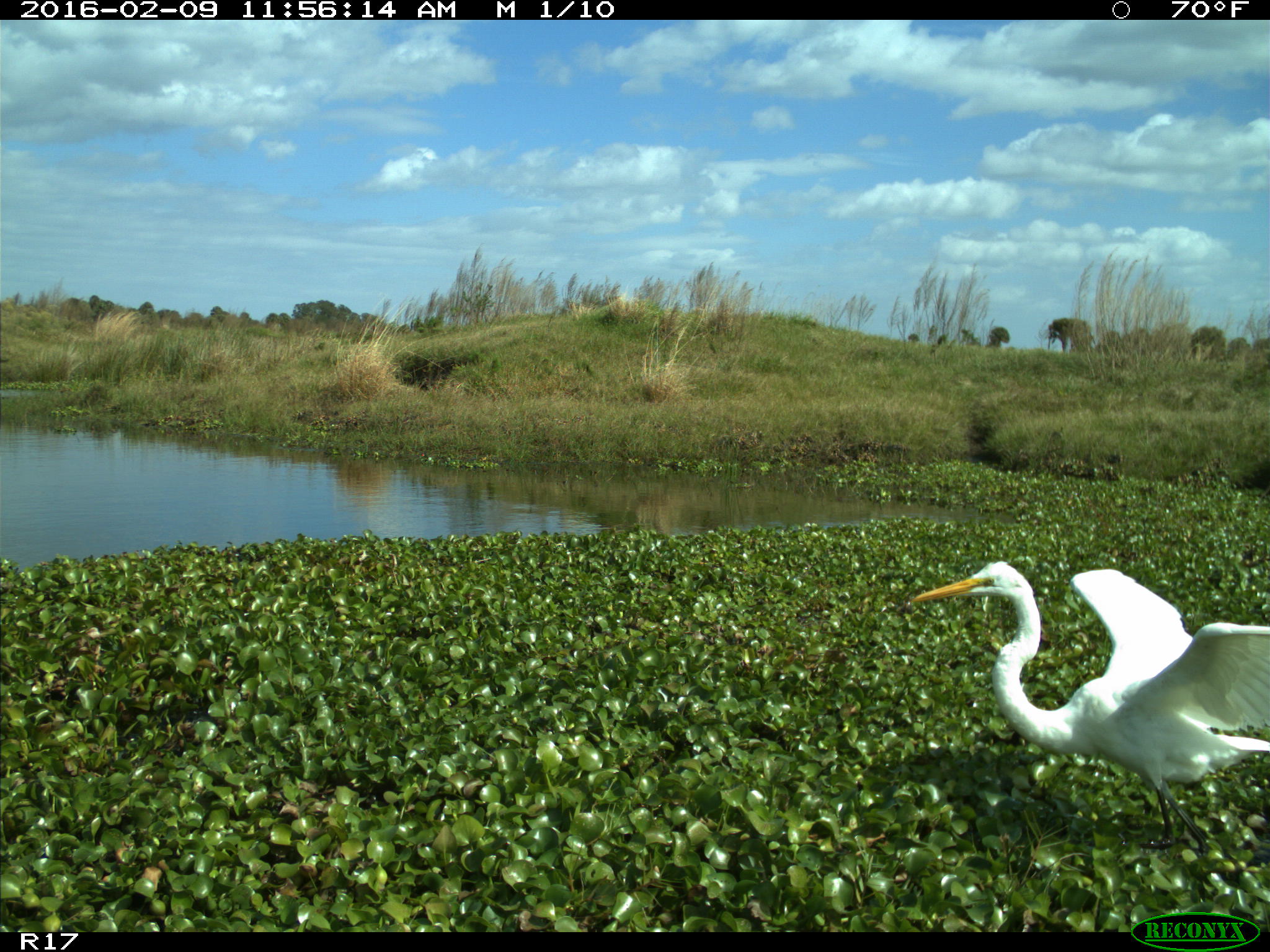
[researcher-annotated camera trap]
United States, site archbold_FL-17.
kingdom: Animalia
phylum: Chordata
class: Aves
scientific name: Aves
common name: birds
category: unidentified bird